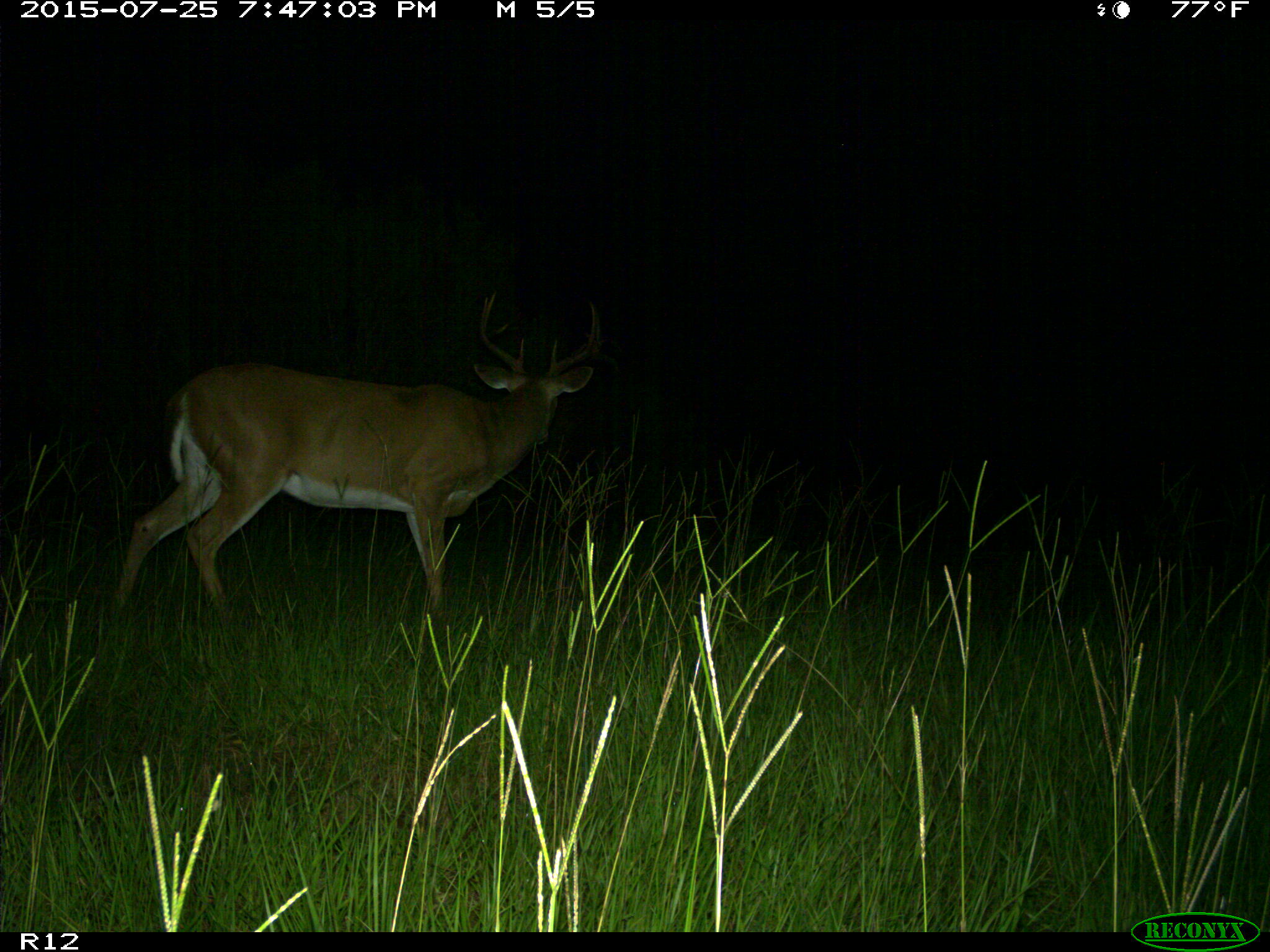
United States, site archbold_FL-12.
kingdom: Animalia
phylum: Chordata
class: Mammalia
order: Artiodactyla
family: Cervidae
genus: Odocoileus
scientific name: Odocoileus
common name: deer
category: unidentified deer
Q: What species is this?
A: Unidentified deer (deer) (Odocoileus).